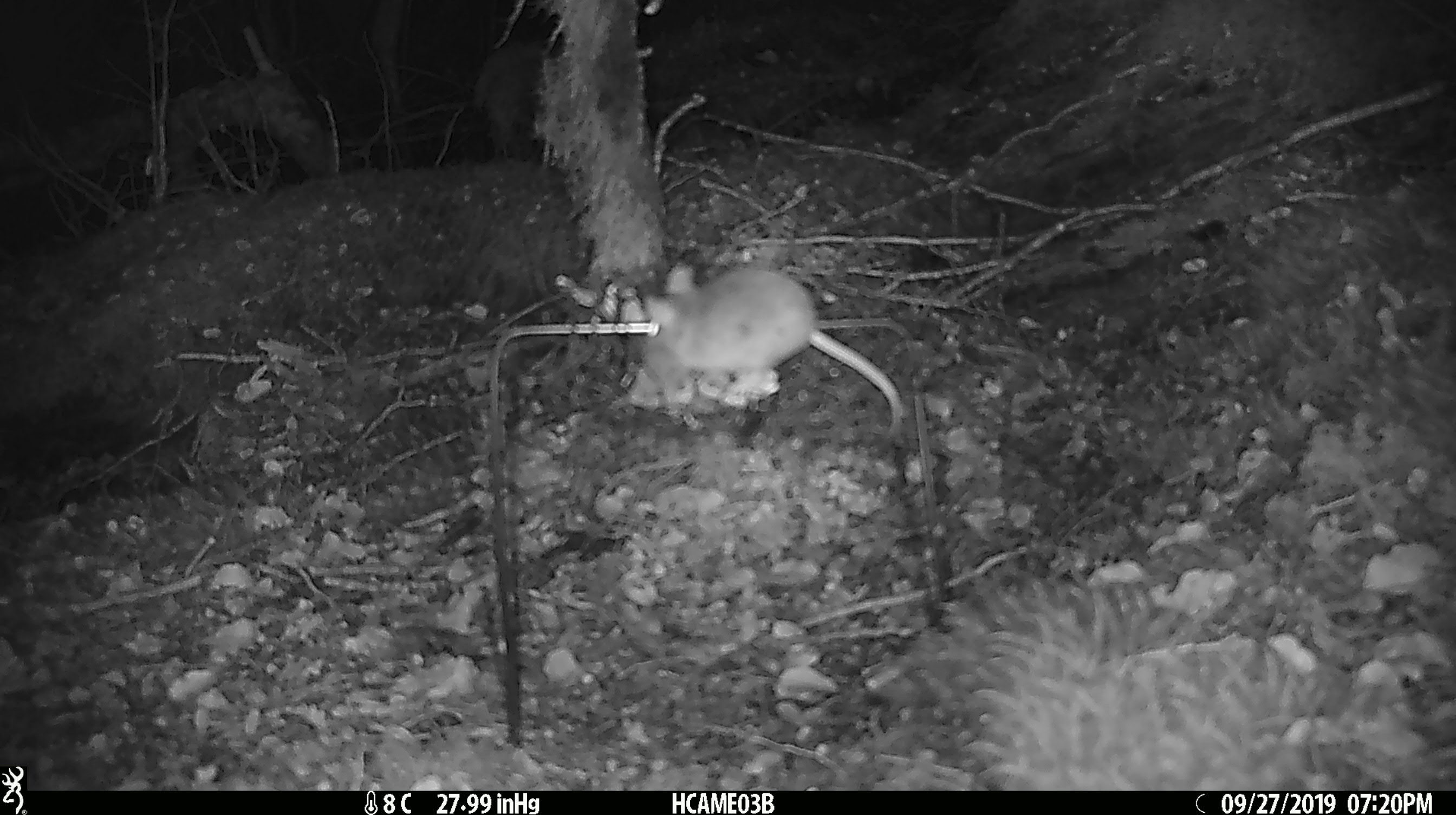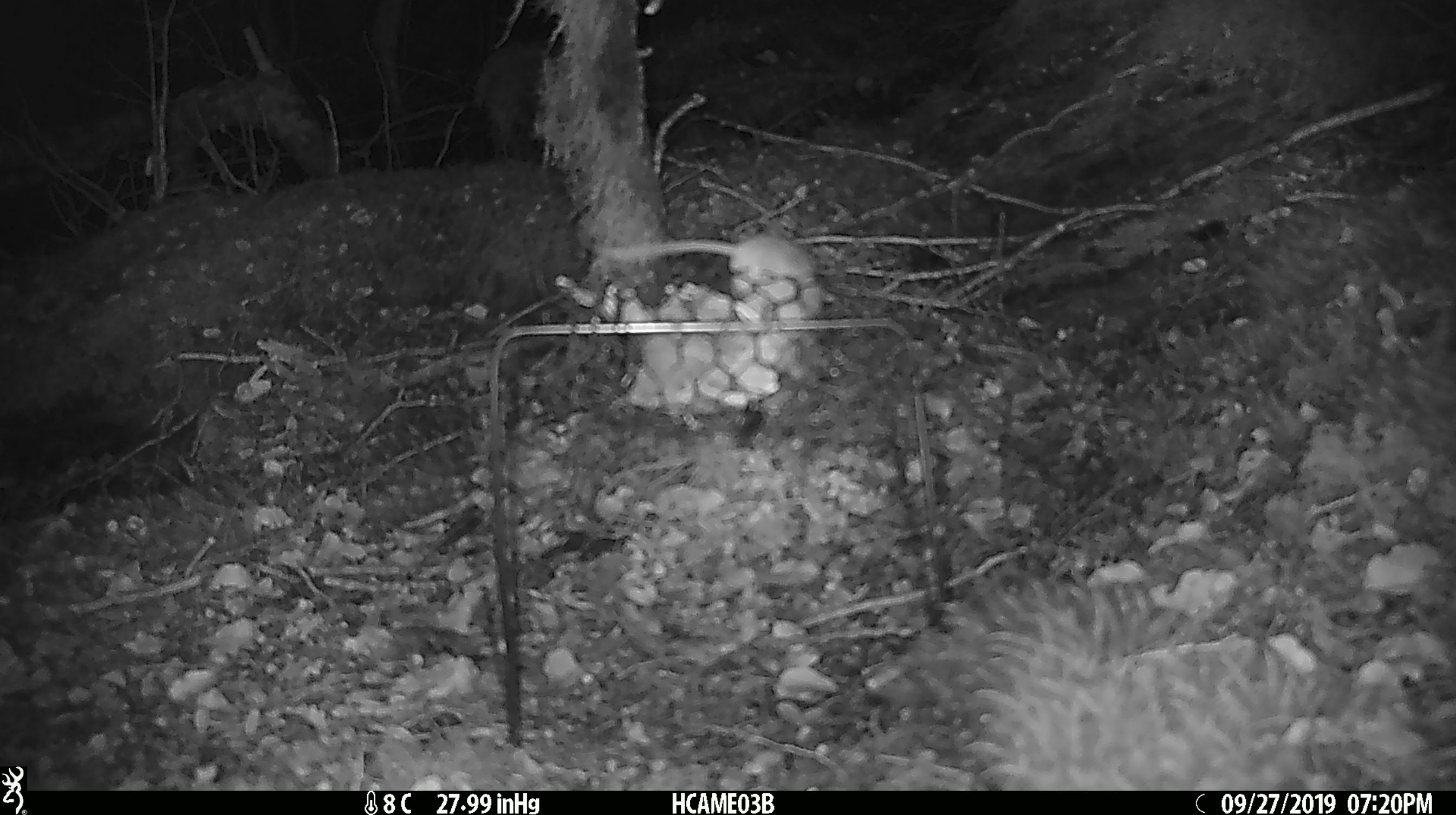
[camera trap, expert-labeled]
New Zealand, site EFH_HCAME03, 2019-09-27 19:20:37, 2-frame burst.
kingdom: Animalia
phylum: Chordata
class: Mammalia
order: Rodentia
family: Muridae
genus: Mus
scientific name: Mus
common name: mouse